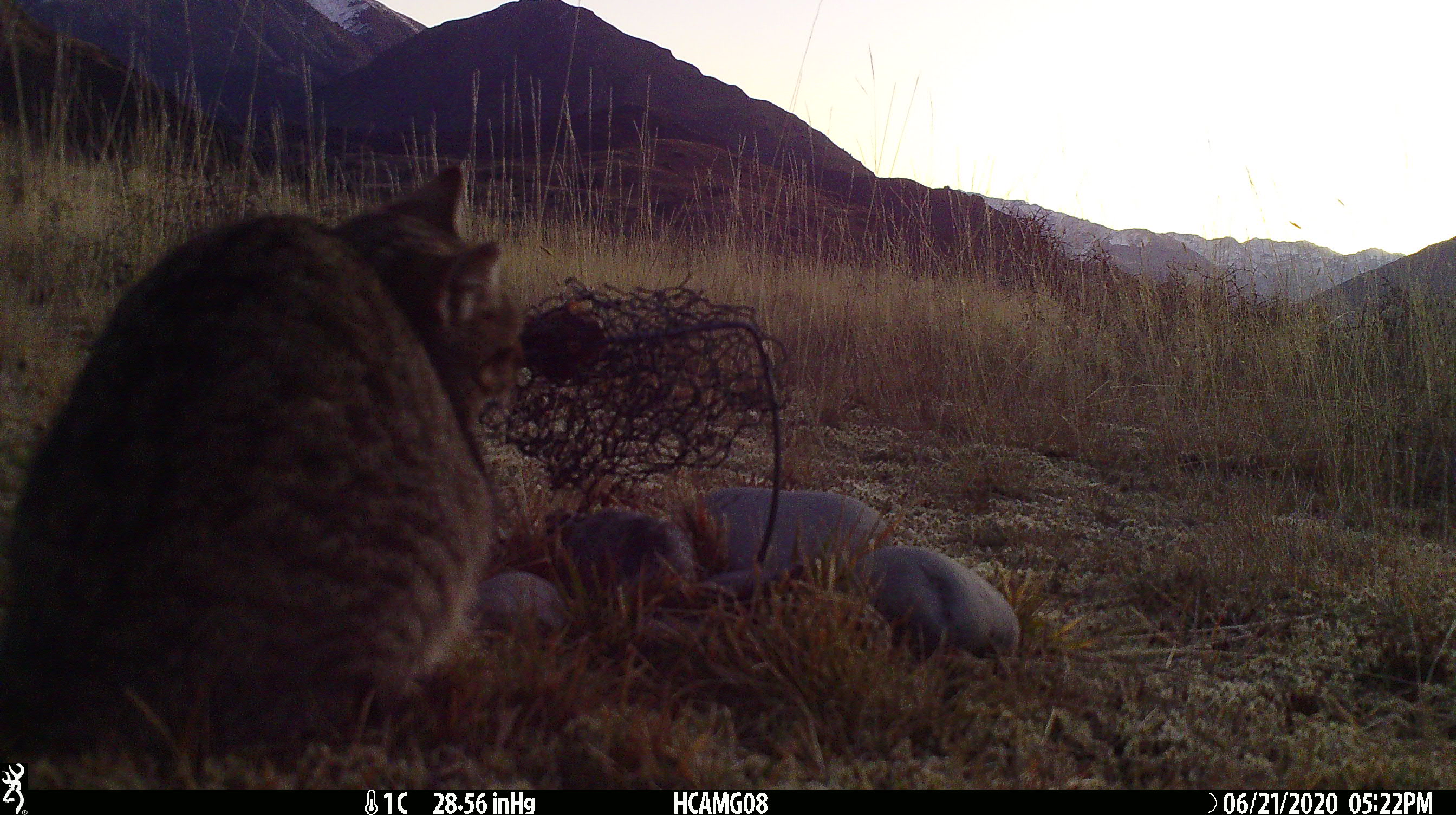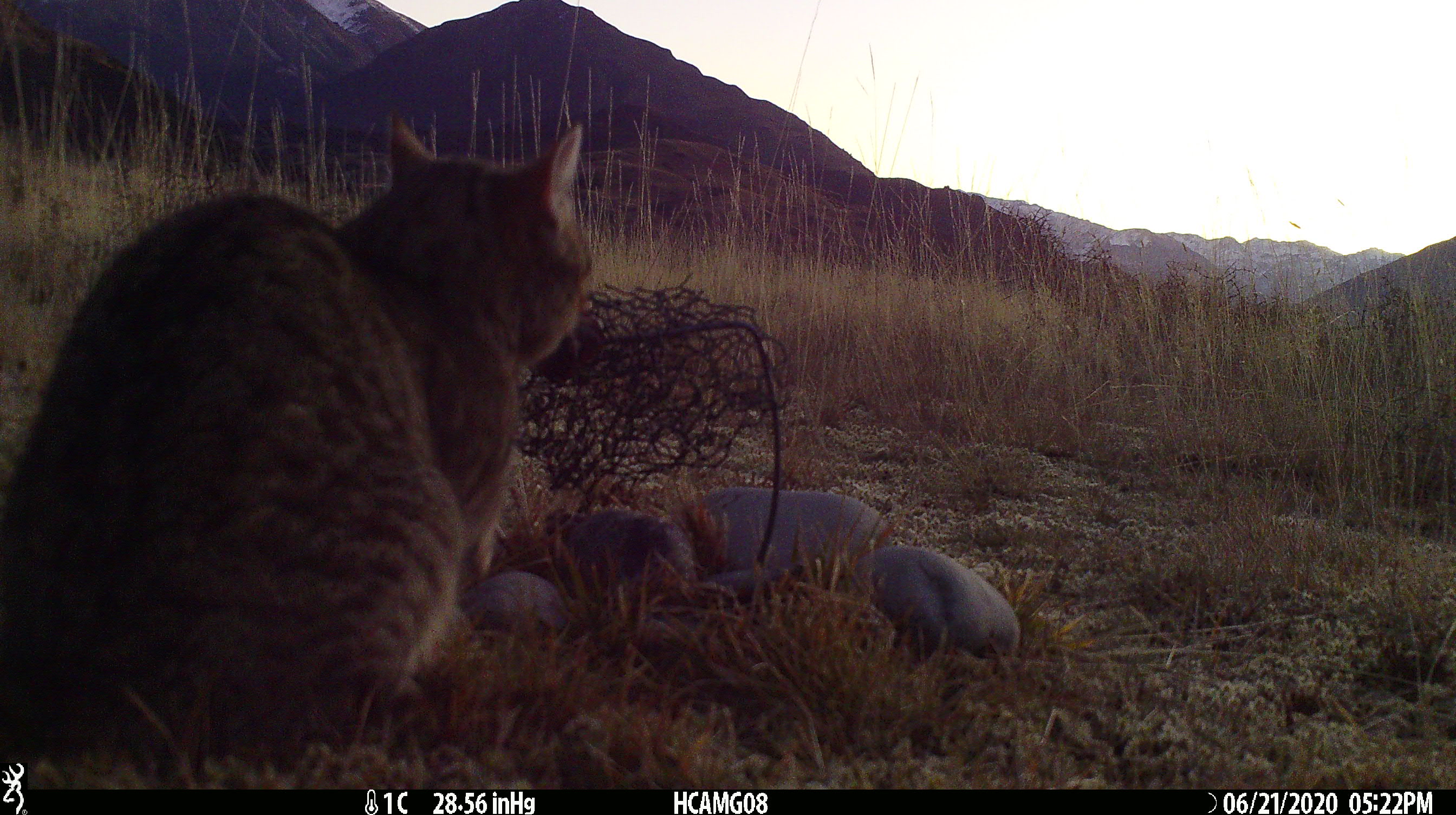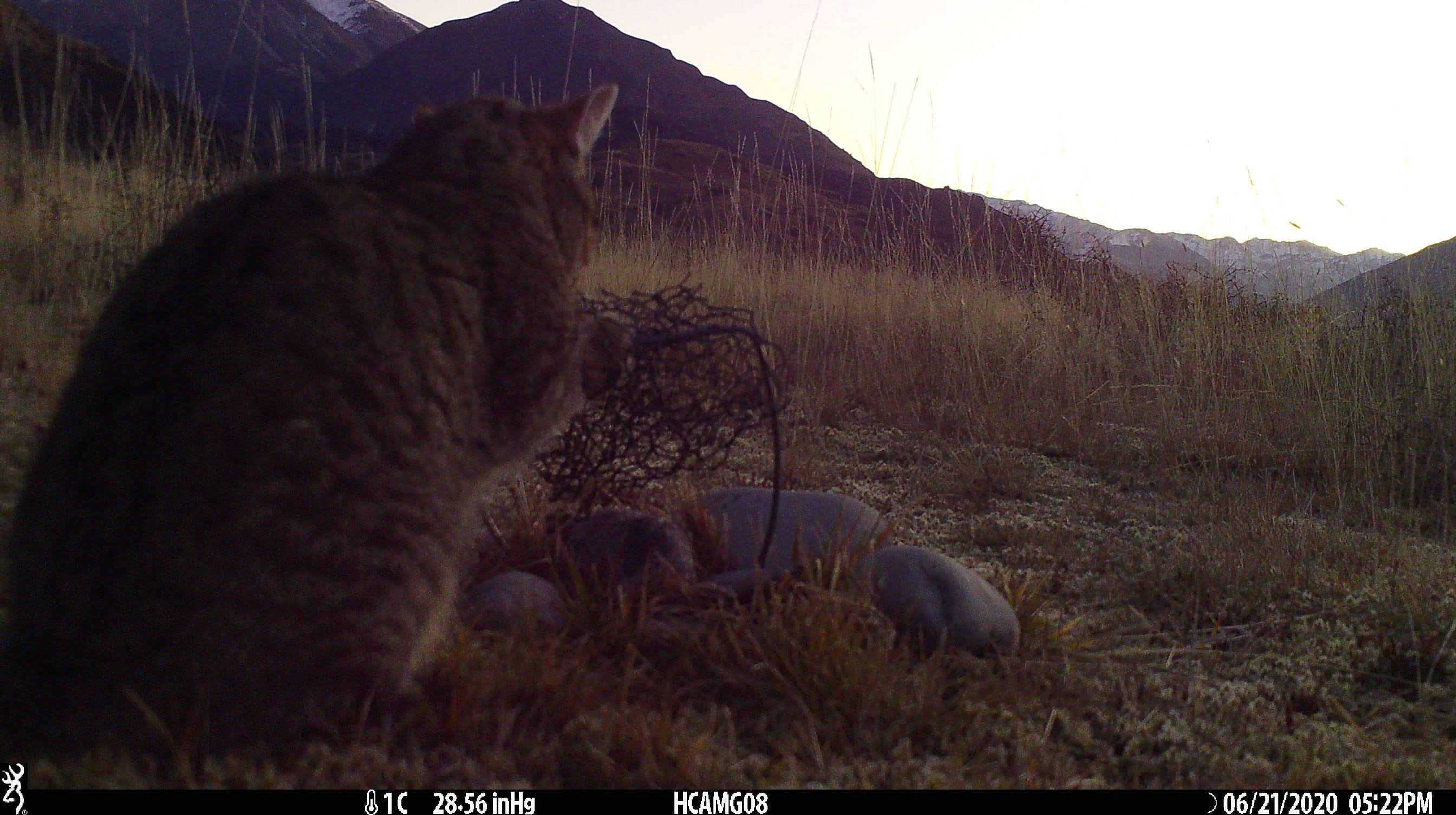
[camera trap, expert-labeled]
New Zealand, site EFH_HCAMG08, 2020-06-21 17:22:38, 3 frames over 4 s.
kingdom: Animalia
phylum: Chordata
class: Mammalia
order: Carnivora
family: Felidae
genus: Felis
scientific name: Felis catus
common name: domestic cat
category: cat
Cat (domestic cat) (Felis catus).